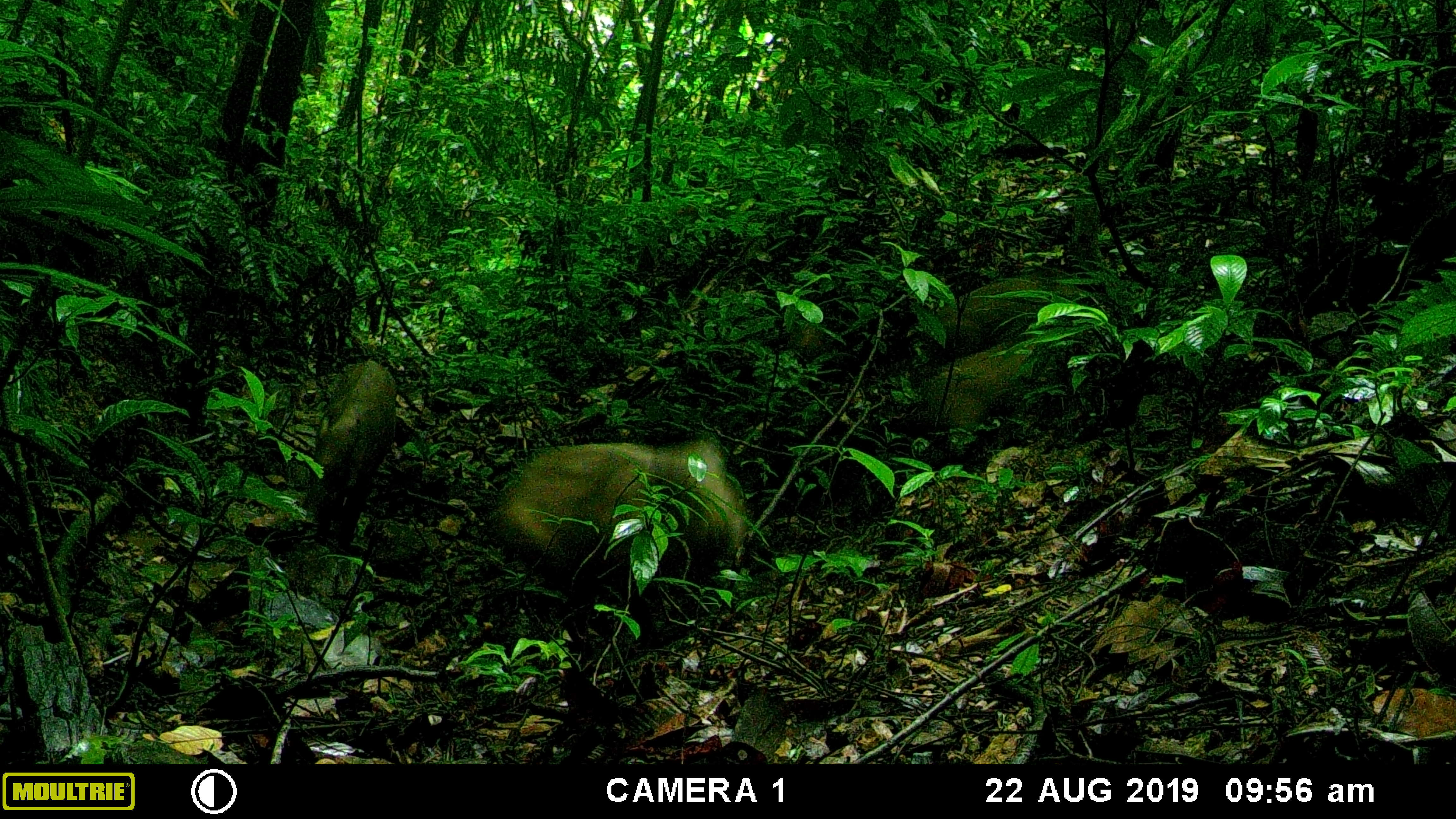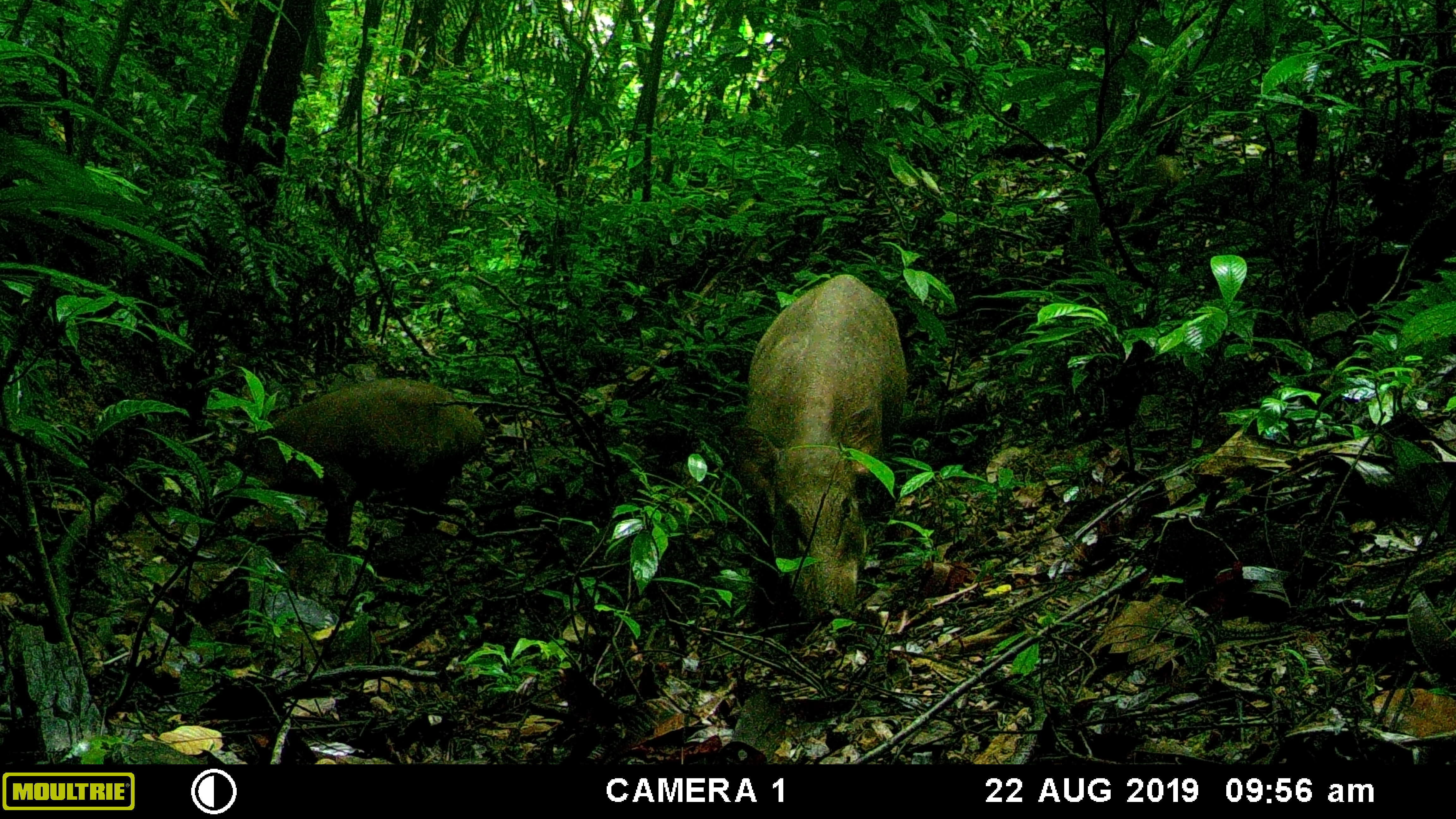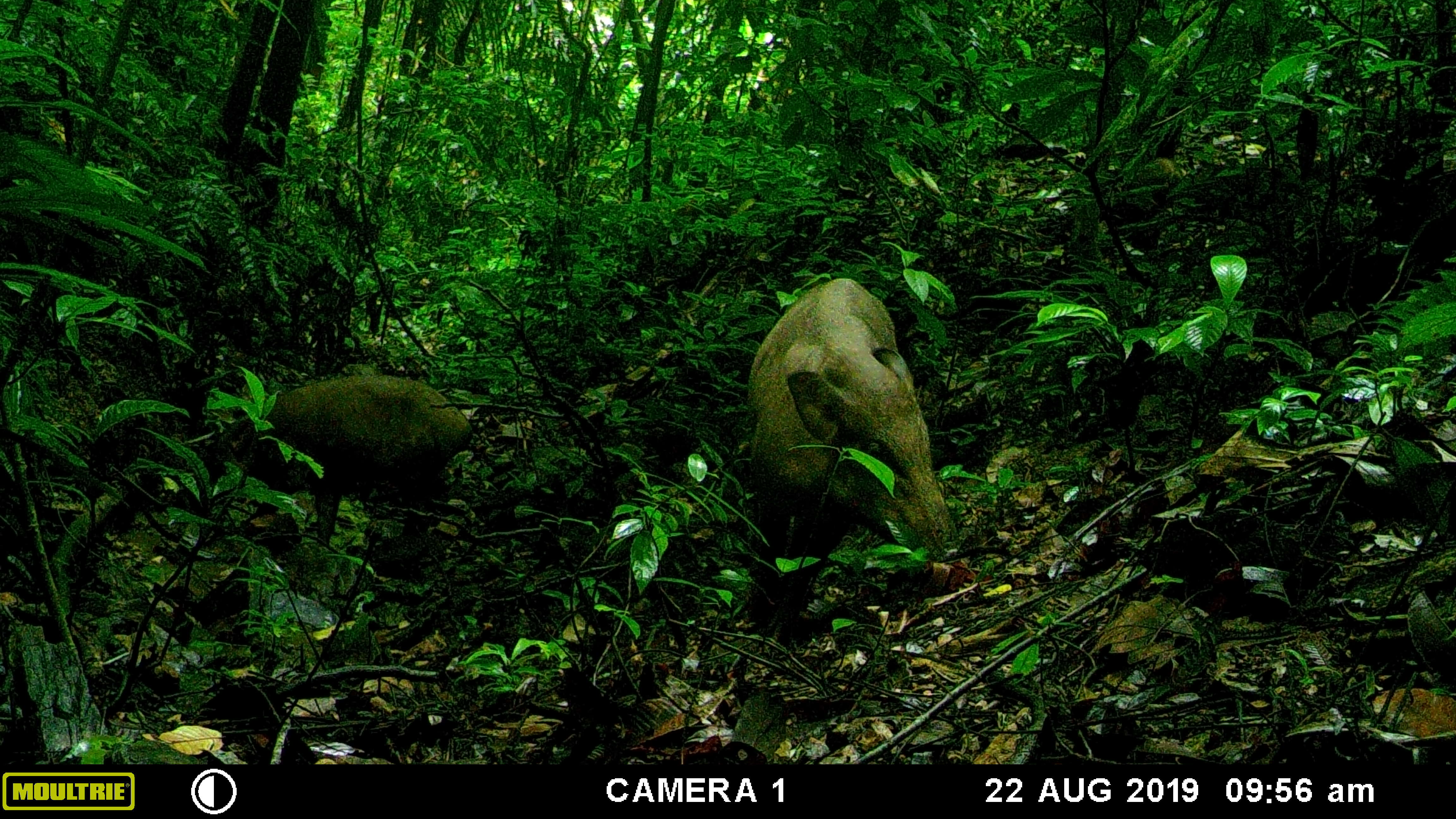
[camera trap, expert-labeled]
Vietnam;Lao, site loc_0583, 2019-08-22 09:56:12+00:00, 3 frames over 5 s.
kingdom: Animalia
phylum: Chordata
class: Mammalia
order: Artiodactyla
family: Suidae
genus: Sus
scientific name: Sus scrofa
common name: eurasian wild pig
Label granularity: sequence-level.